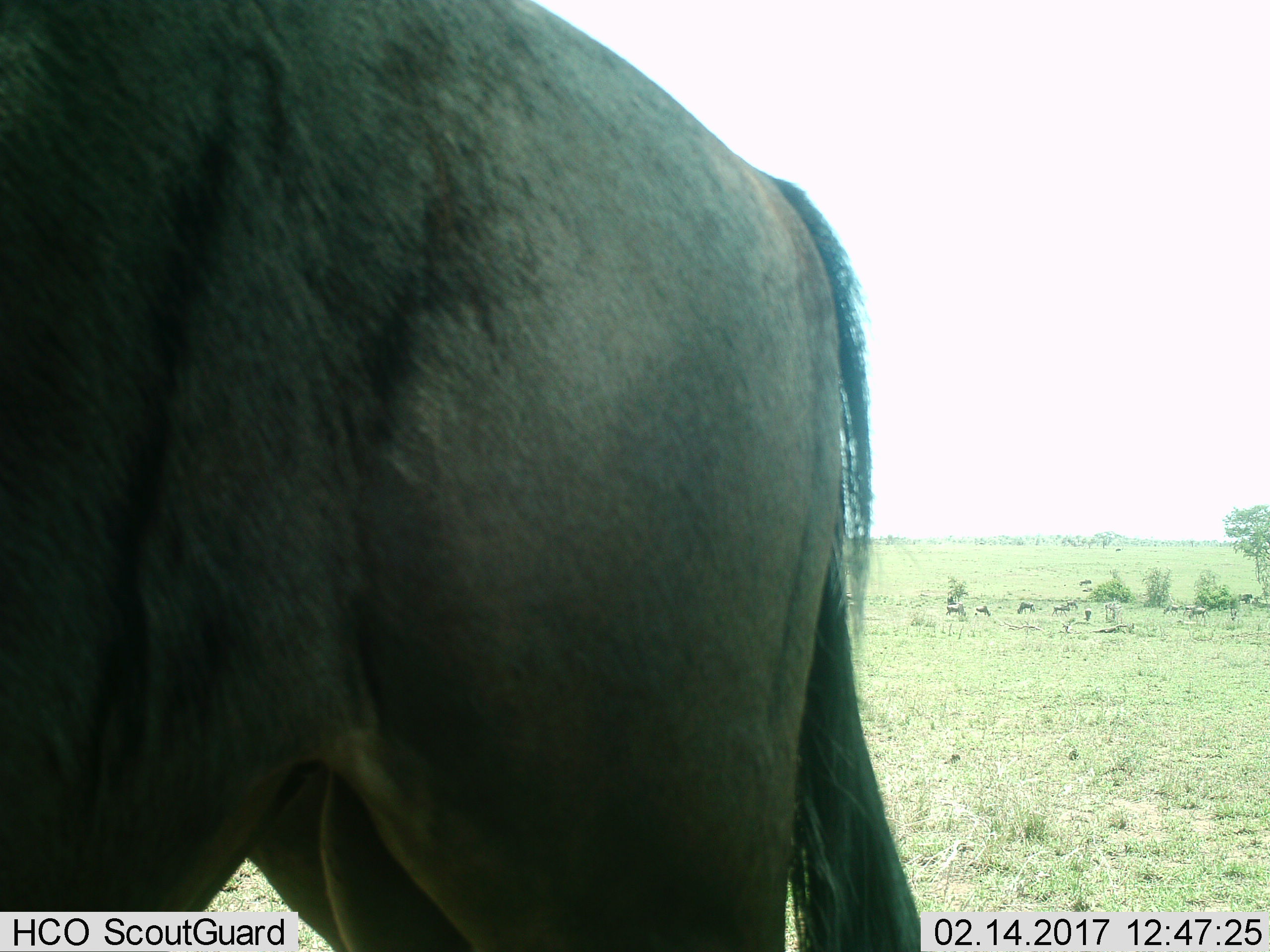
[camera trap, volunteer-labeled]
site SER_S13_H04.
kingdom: Animalia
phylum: Chordata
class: Mammalia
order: Artiodactyla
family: Bovidae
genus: Connochaetes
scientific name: Connochaetes taurinus taurinus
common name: blue wildebeest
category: wildebeestblue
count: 11-50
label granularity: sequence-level